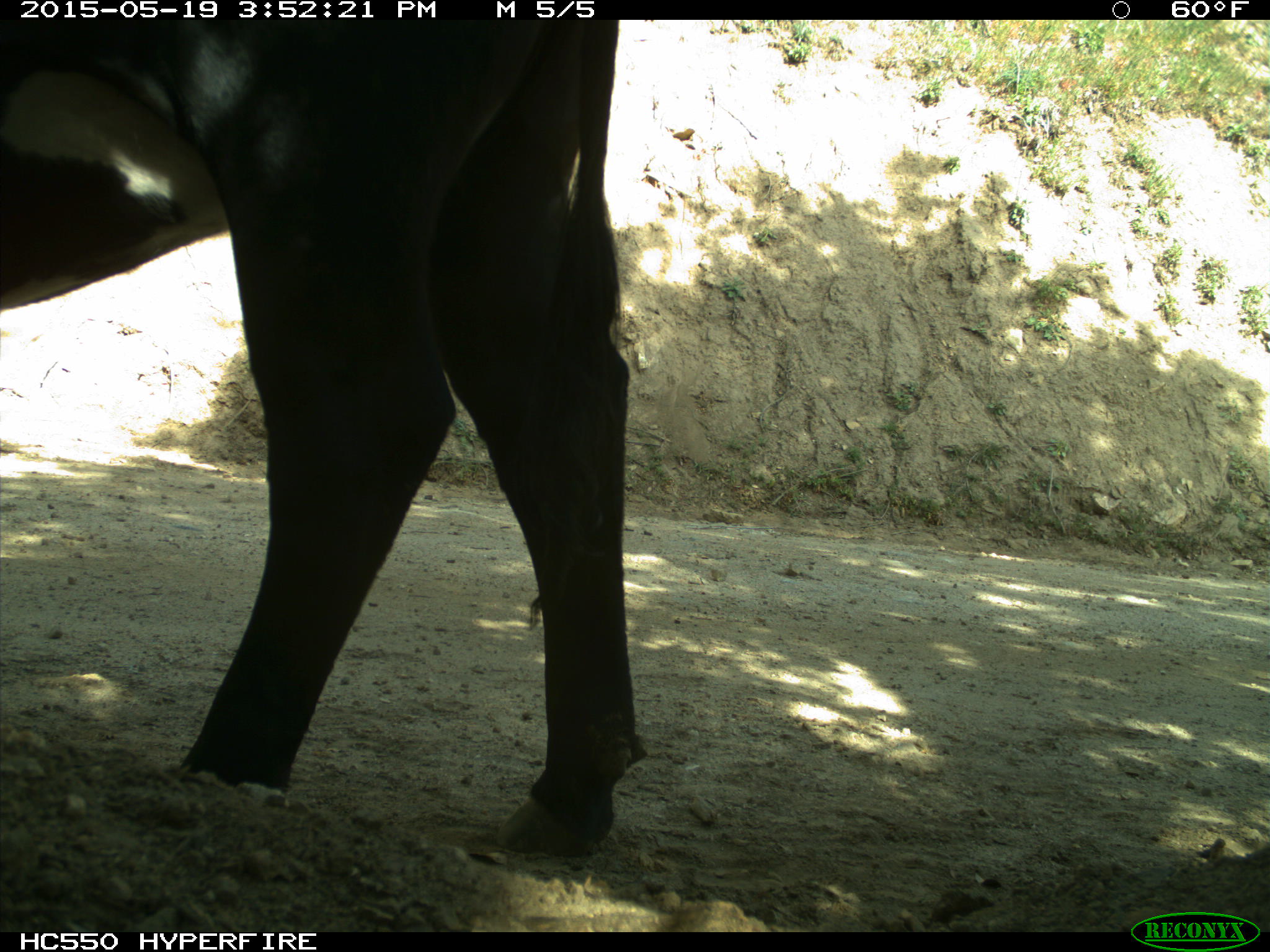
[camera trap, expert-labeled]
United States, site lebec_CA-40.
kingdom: Animalia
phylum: Chordata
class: Mammalia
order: Artiodactyla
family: Bovidae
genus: Bos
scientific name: Bos taurus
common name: domestic cow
Bos taurus (domestic cow).